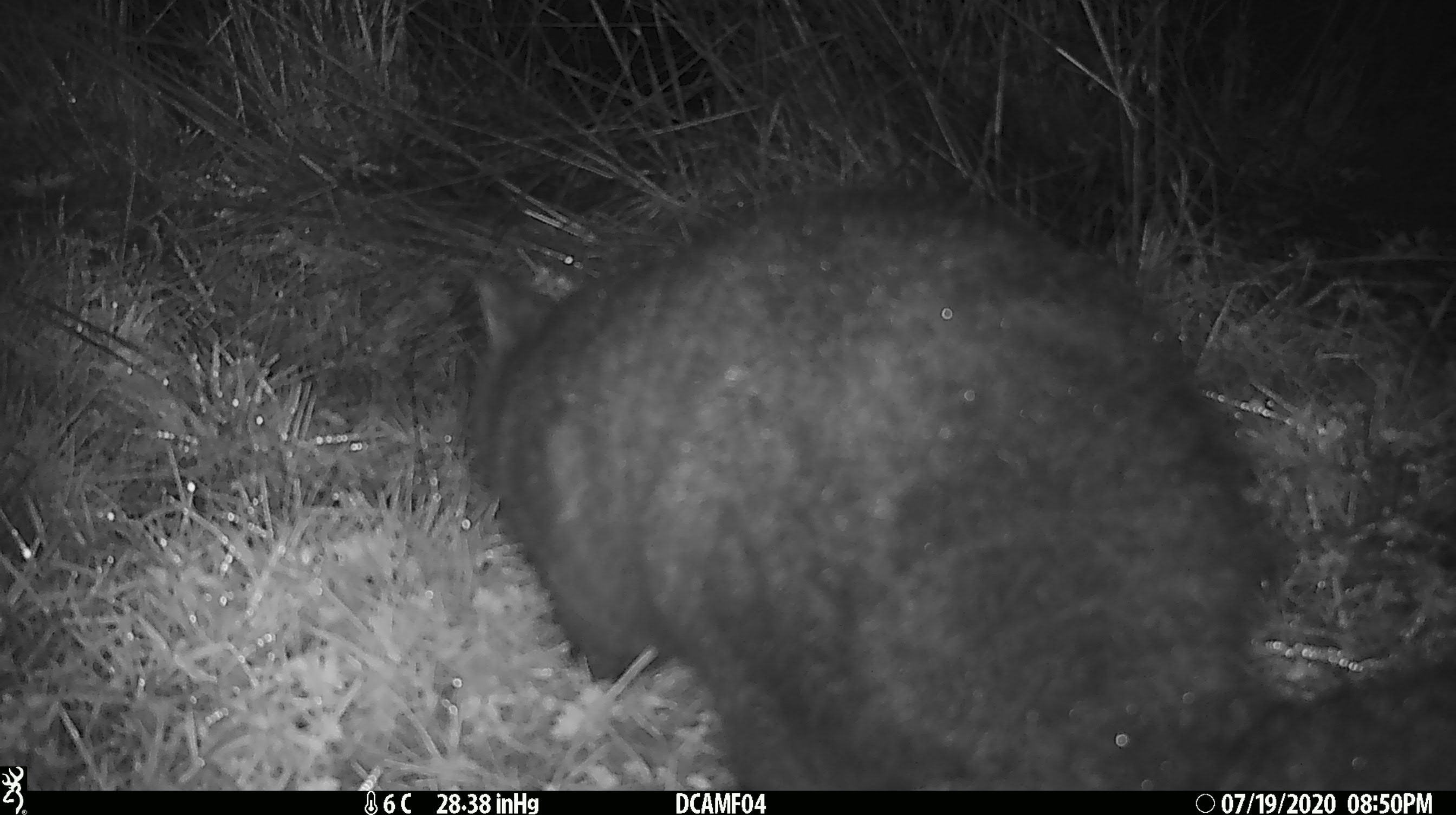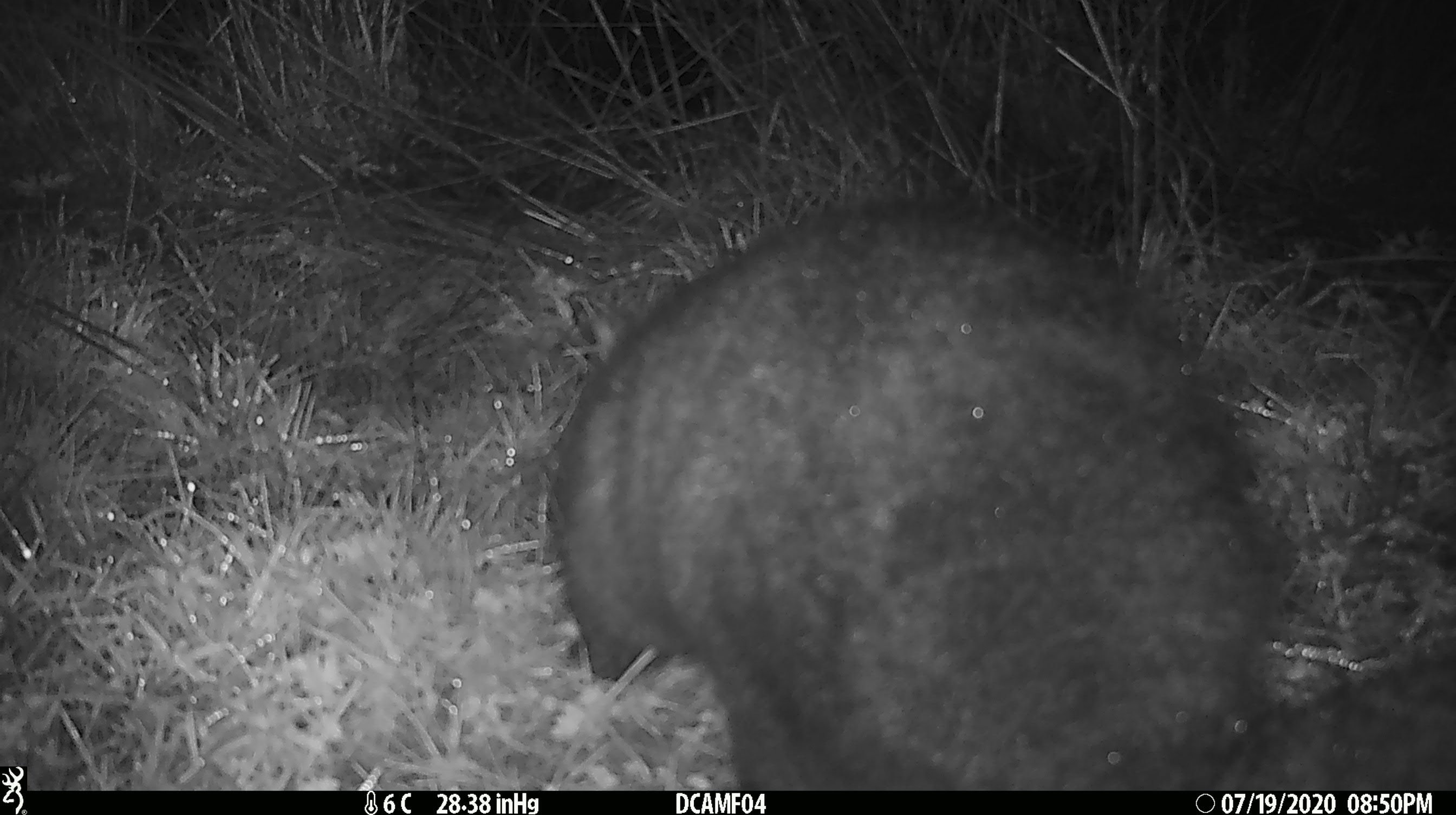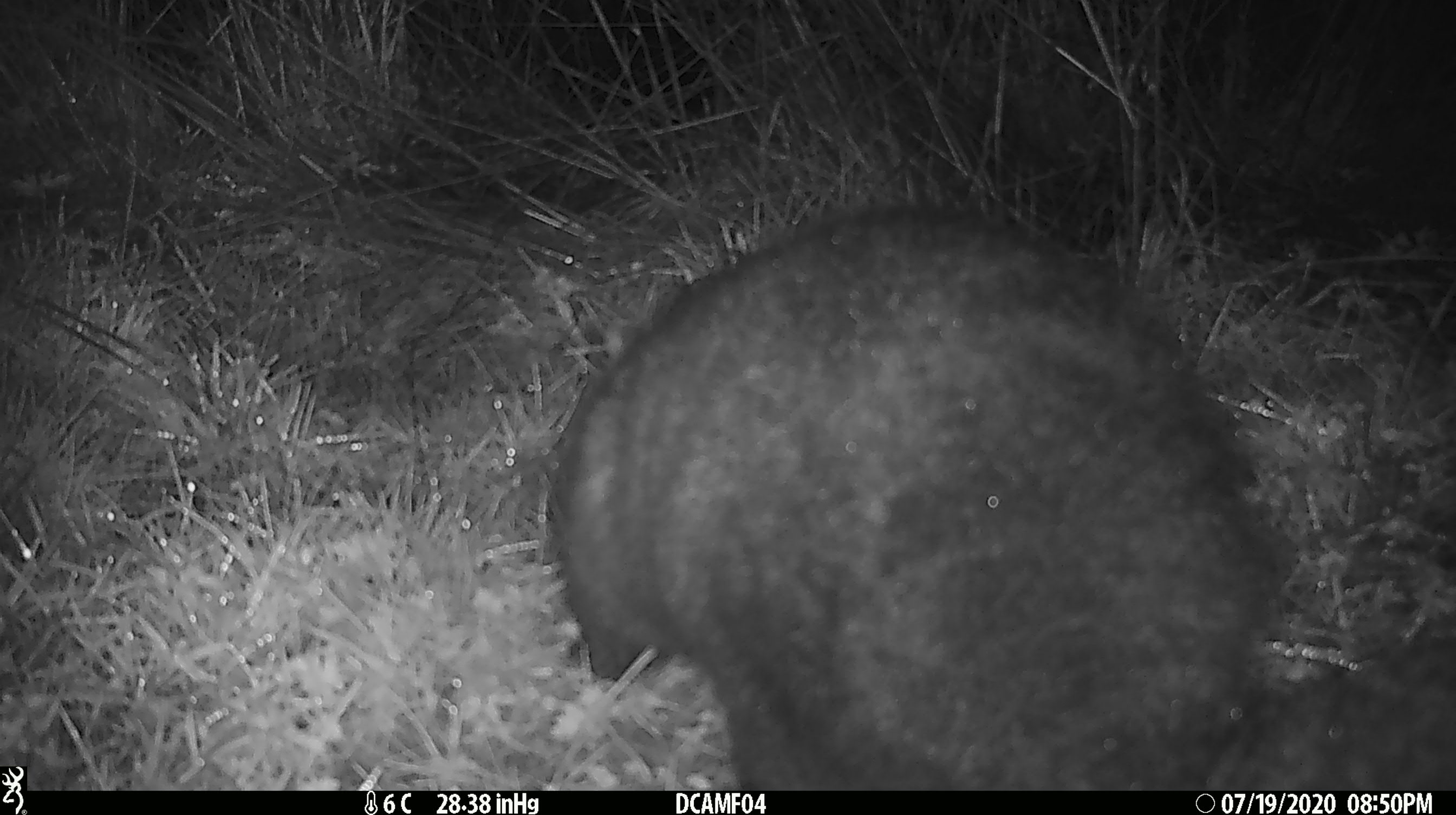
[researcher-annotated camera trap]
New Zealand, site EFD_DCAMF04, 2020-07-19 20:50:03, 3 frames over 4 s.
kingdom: Animalia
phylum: Chordata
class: Mammalia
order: Diprotodontia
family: Phalangeridae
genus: Trichosurus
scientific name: Trichosurus vulpecula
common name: common brushtail possum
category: possum